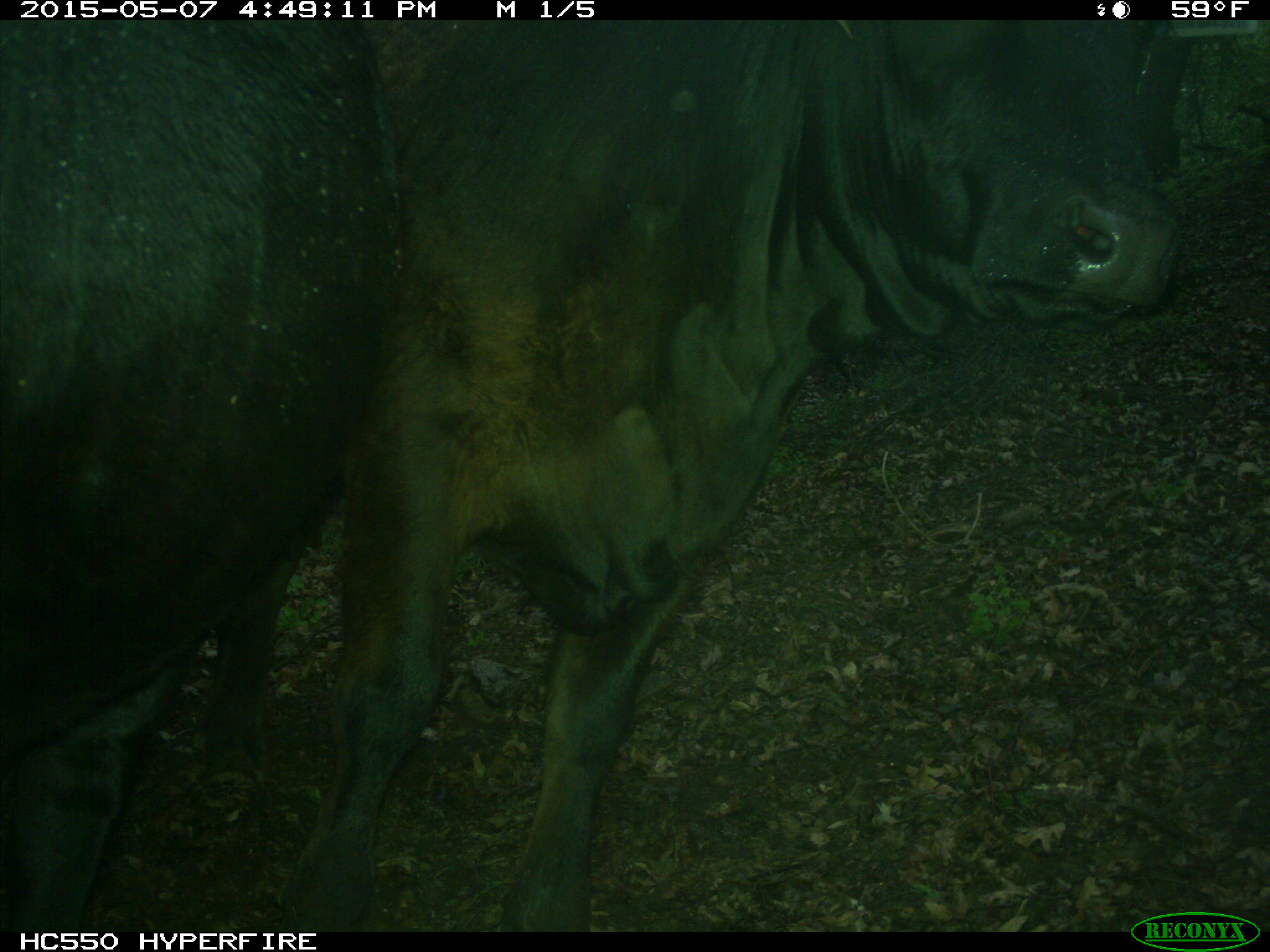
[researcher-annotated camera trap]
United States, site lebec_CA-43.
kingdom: Animalia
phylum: Chordata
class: Mammalia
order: Artiodactyla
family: Bovidae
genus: Bos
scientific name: Bos taurus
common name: domestic cow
Bos taurus (domestic cow).